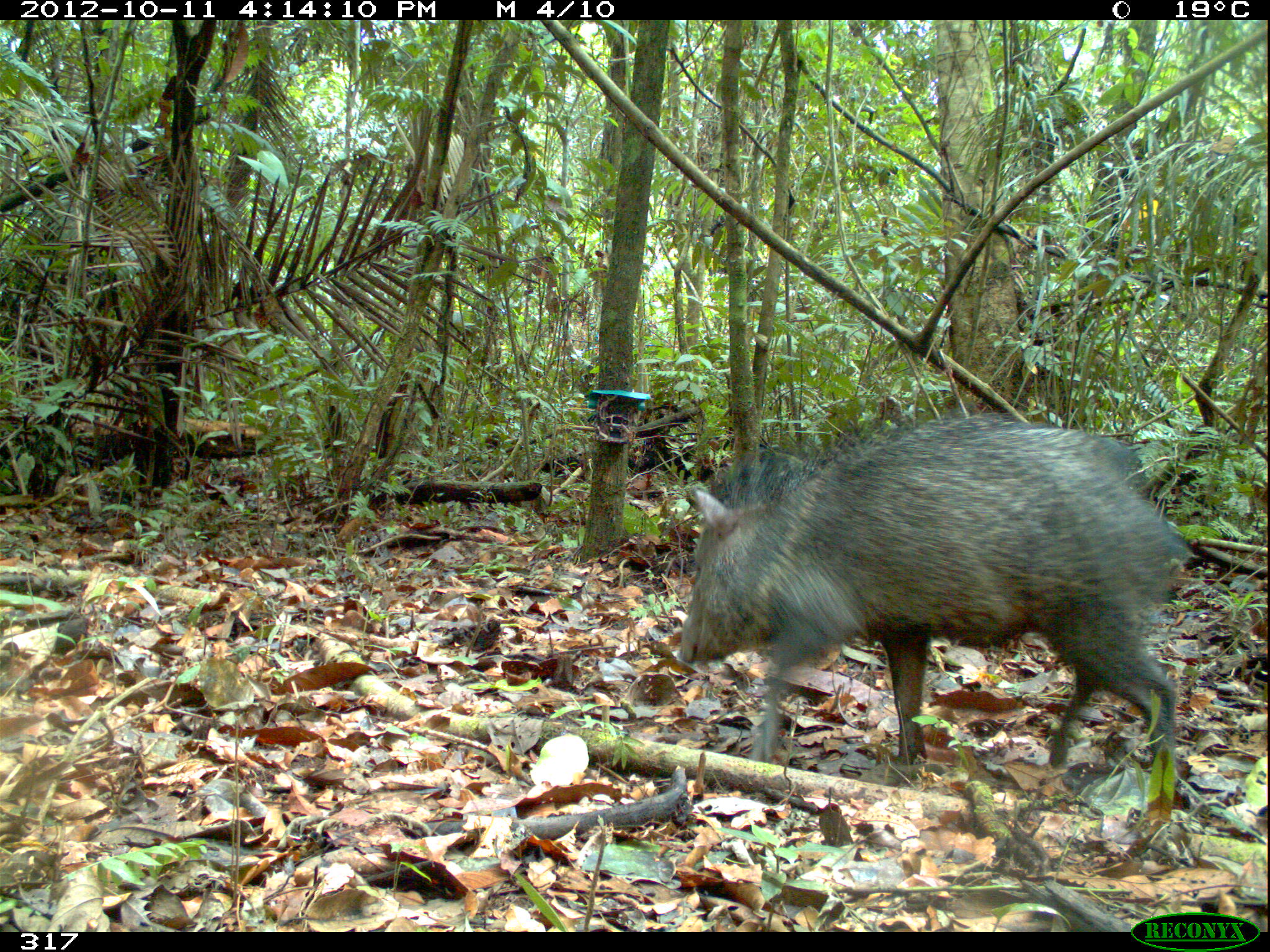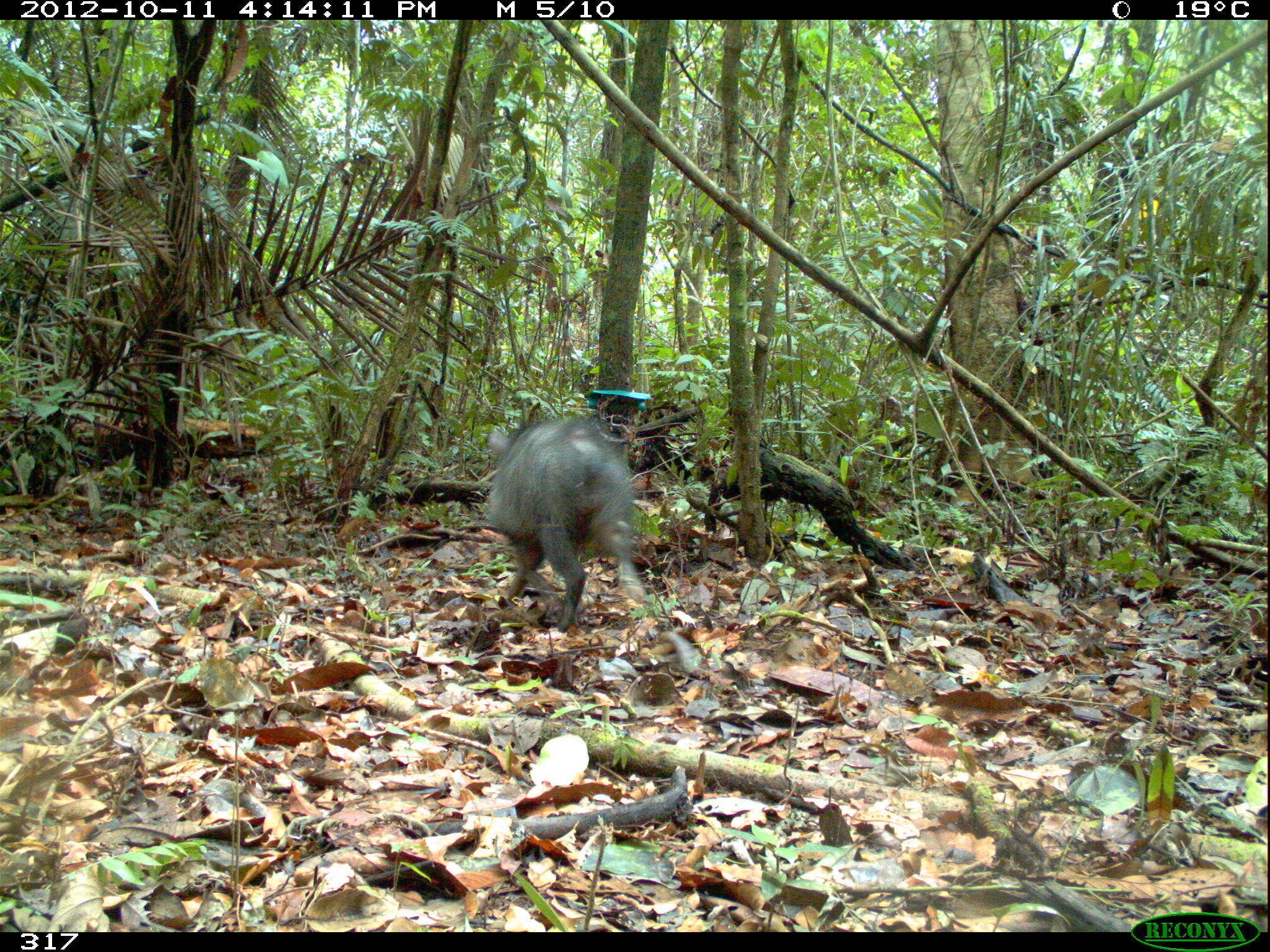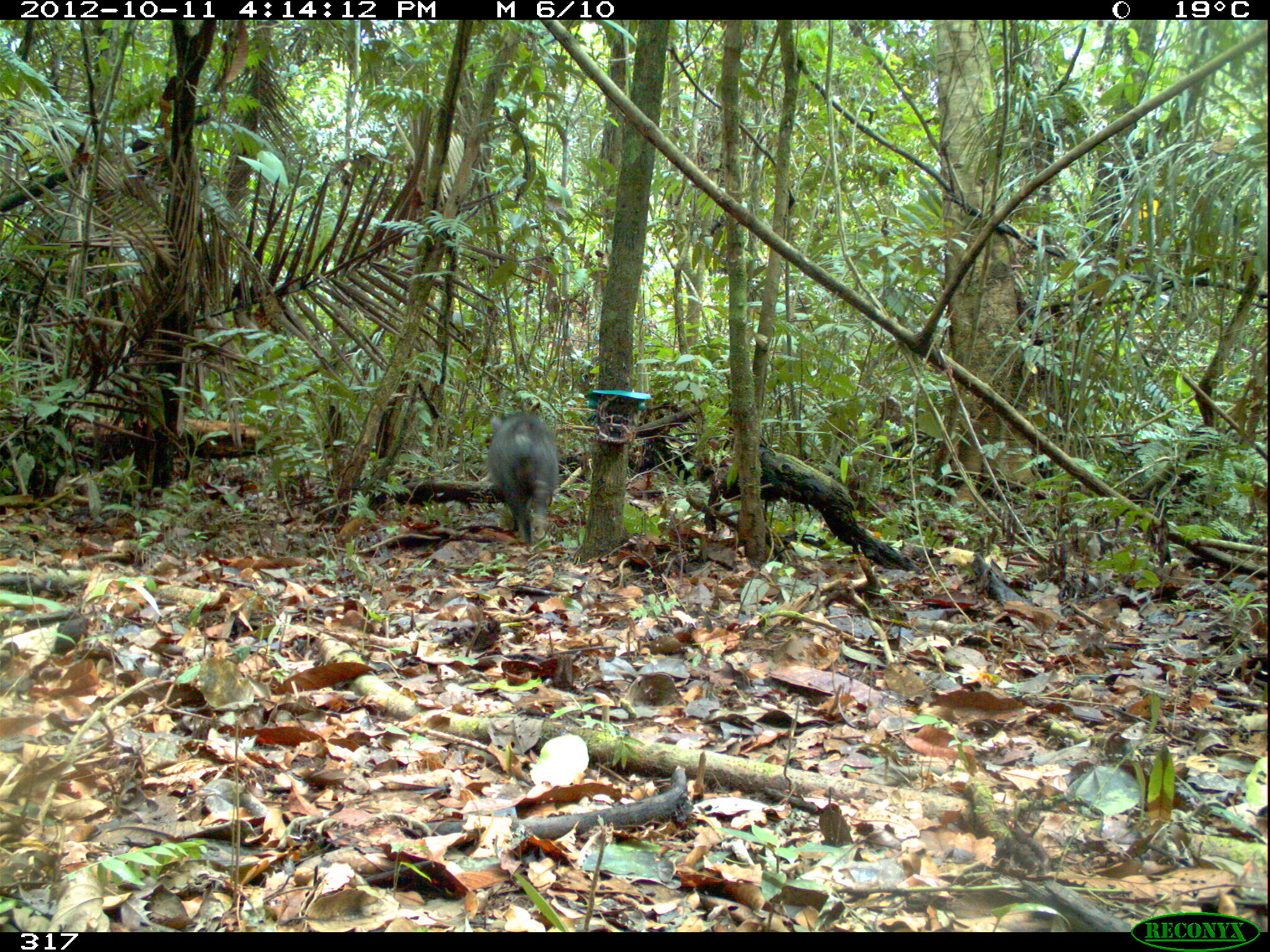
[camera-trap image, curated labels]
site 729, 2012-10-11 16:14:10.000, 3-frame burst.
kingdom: Animalia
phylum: Chordata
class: Mammalia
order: Artiodactyla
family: Tayassuidae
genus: Pecari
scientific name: Pecari tajacu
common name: collared peccary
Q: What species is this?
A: Pecari tajacu (collared peccary).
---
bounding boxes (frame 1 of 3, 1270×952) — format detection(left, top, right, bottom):
pecari tajacu: detection(675, 414, 1194, 769)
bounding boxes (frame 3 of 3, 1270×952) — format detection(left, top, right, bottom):
pecari tajacu: detection(485, 410, 560, 547)